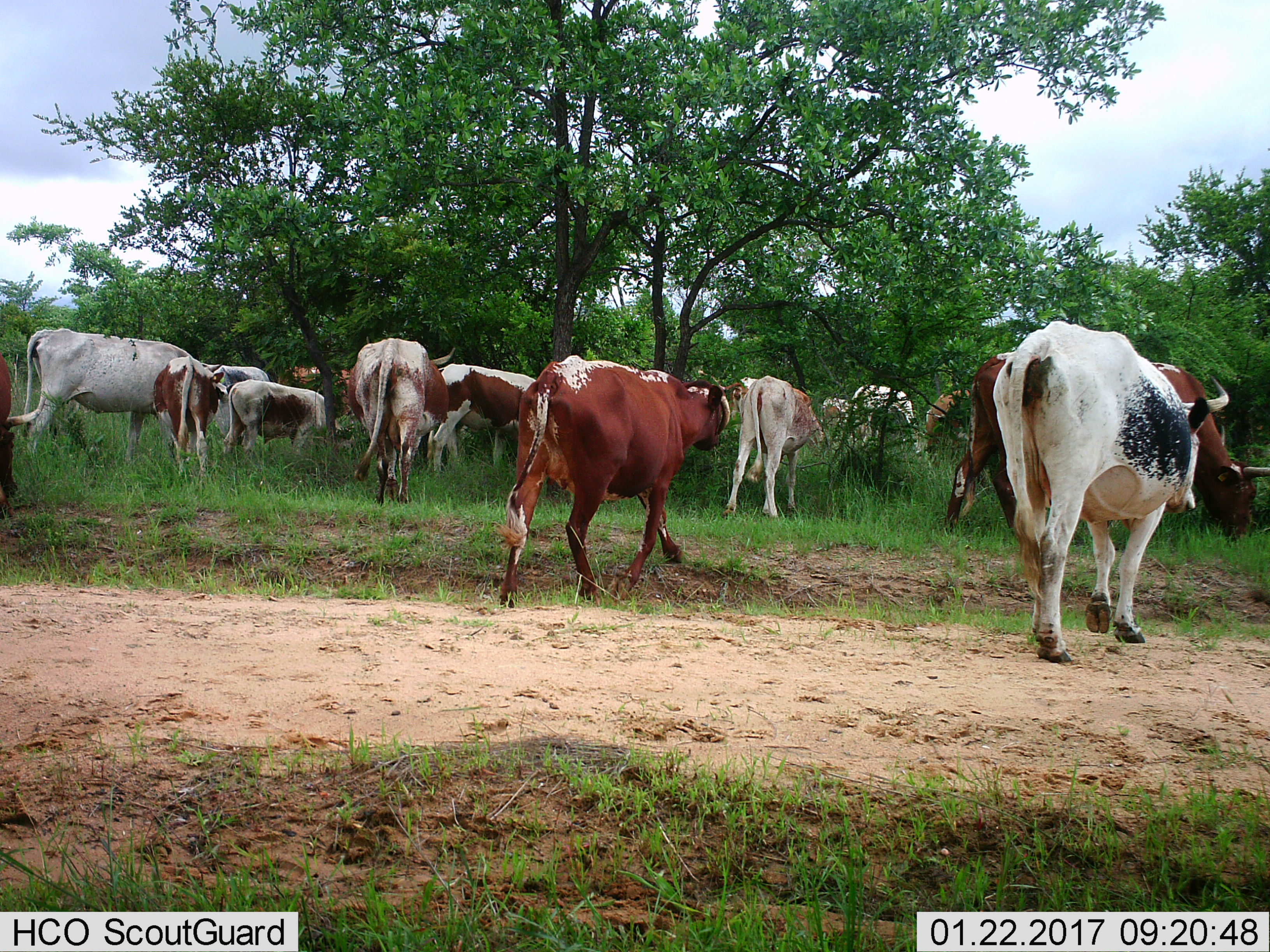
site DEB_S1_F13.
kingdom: Animalia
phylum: Chordata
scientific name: Vertebrata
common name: domestic animal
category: domesticanimal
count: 11-50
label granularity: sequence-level